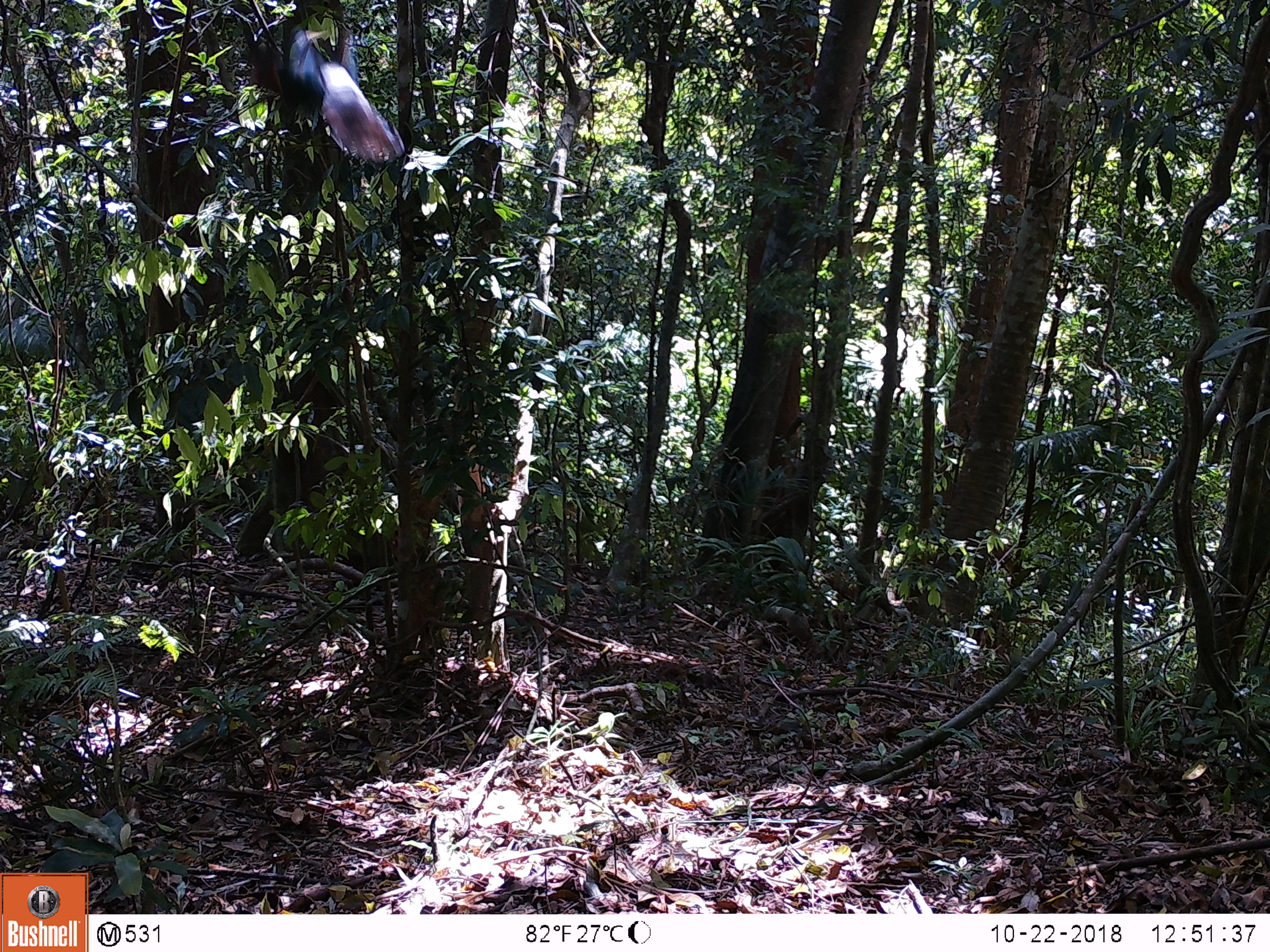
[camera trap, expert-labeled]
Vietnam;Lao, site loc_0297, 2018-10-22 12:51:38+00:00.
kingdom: Animalia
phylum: Chordata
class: Aves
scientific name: Aves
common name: bird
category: unidentified bird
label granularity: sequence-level